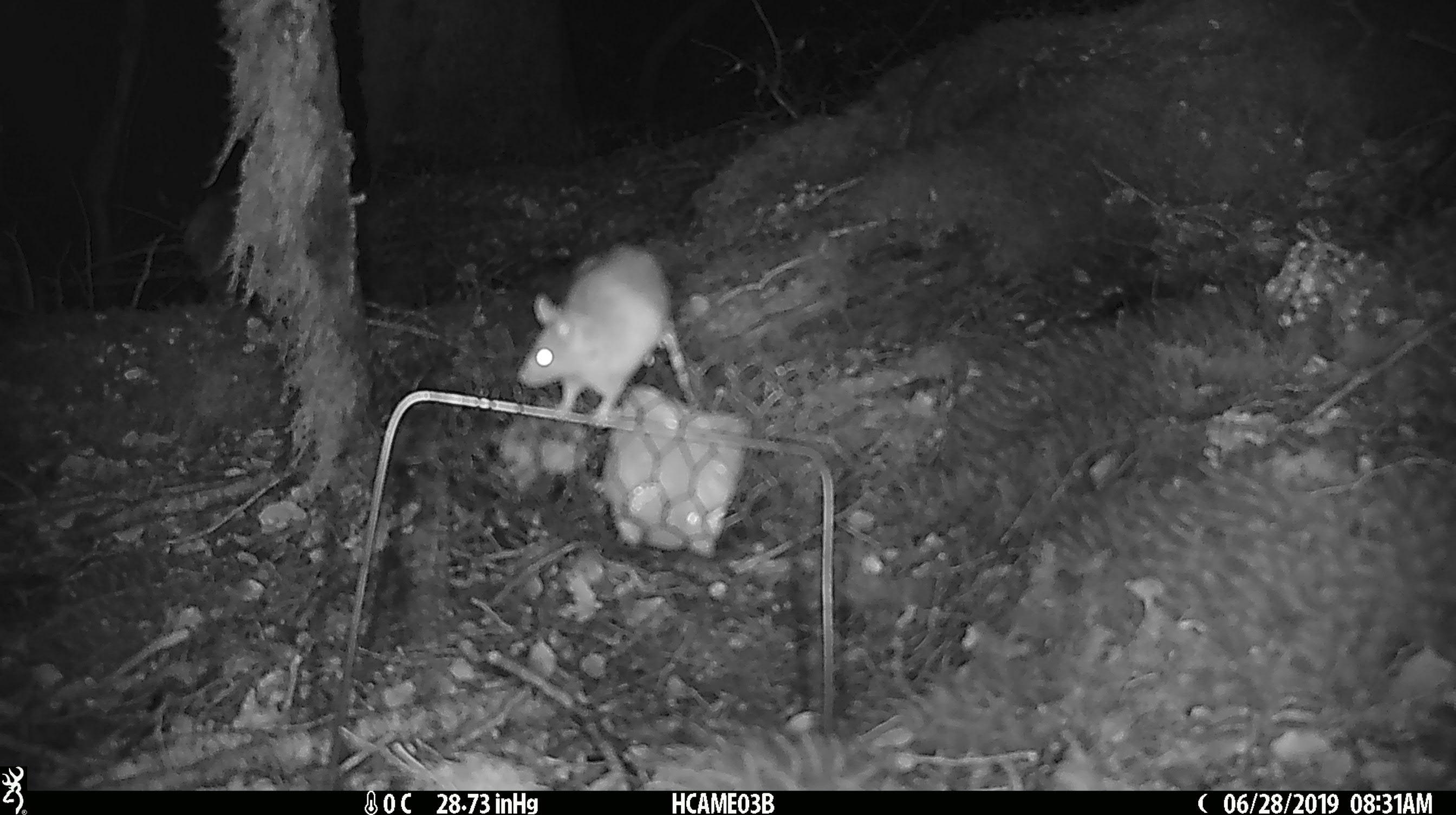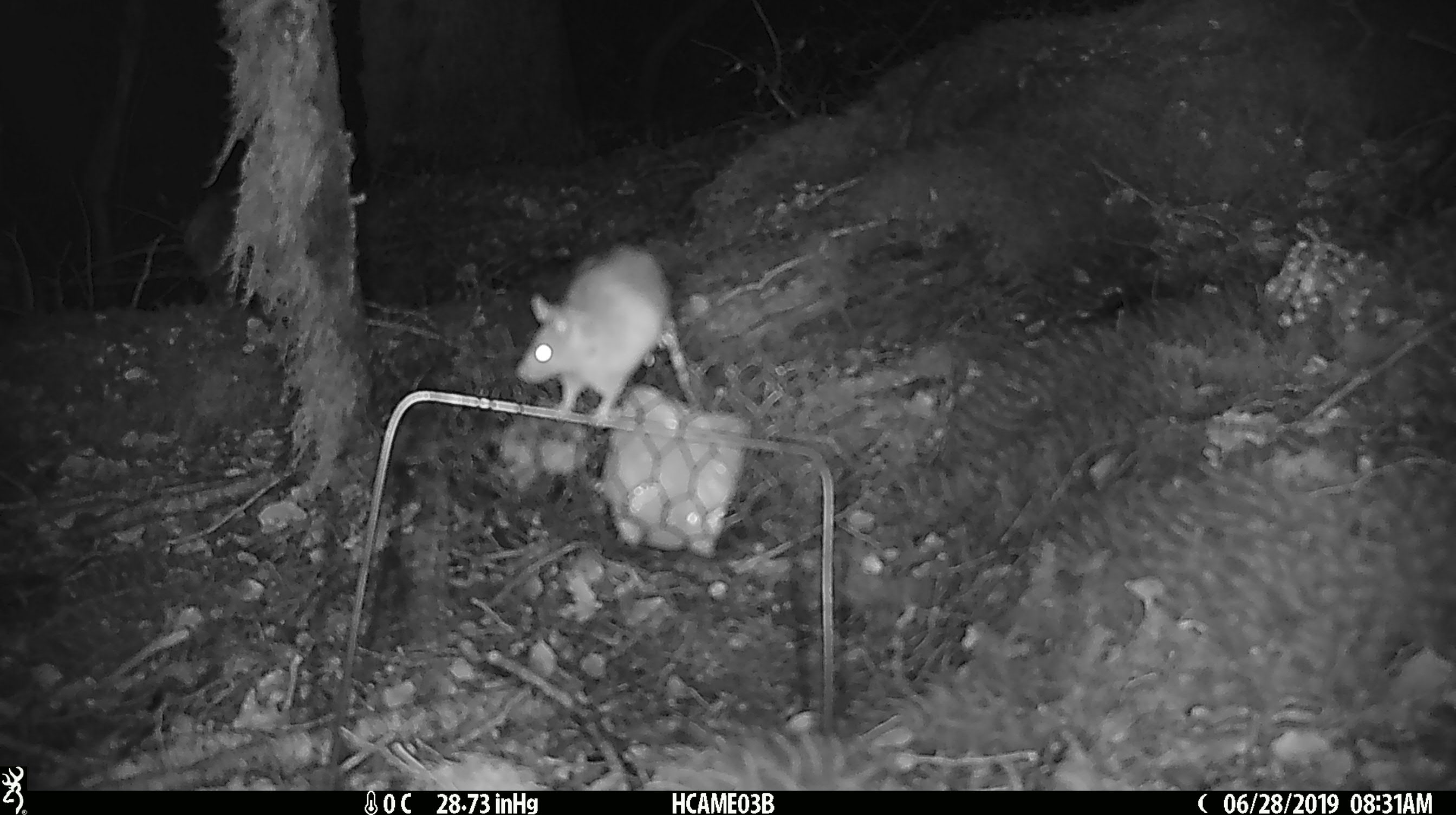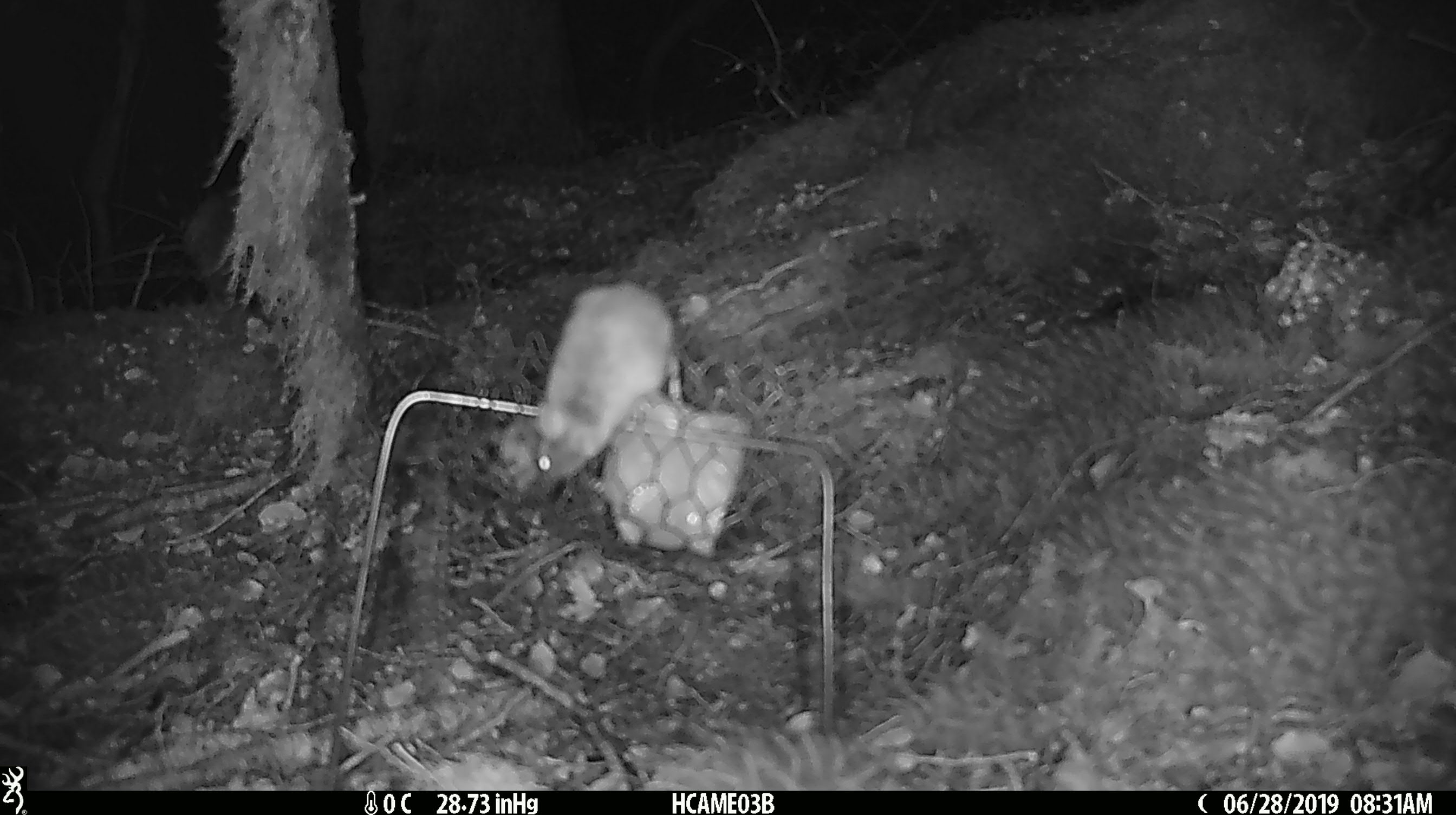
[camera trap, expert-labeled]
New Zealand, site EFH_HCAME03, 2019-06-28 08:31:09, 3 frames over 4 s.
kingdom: Animalia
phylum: Chordata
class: Mammalia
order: Rodentia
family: Muridae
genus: Mus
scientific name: Mus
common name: mouse